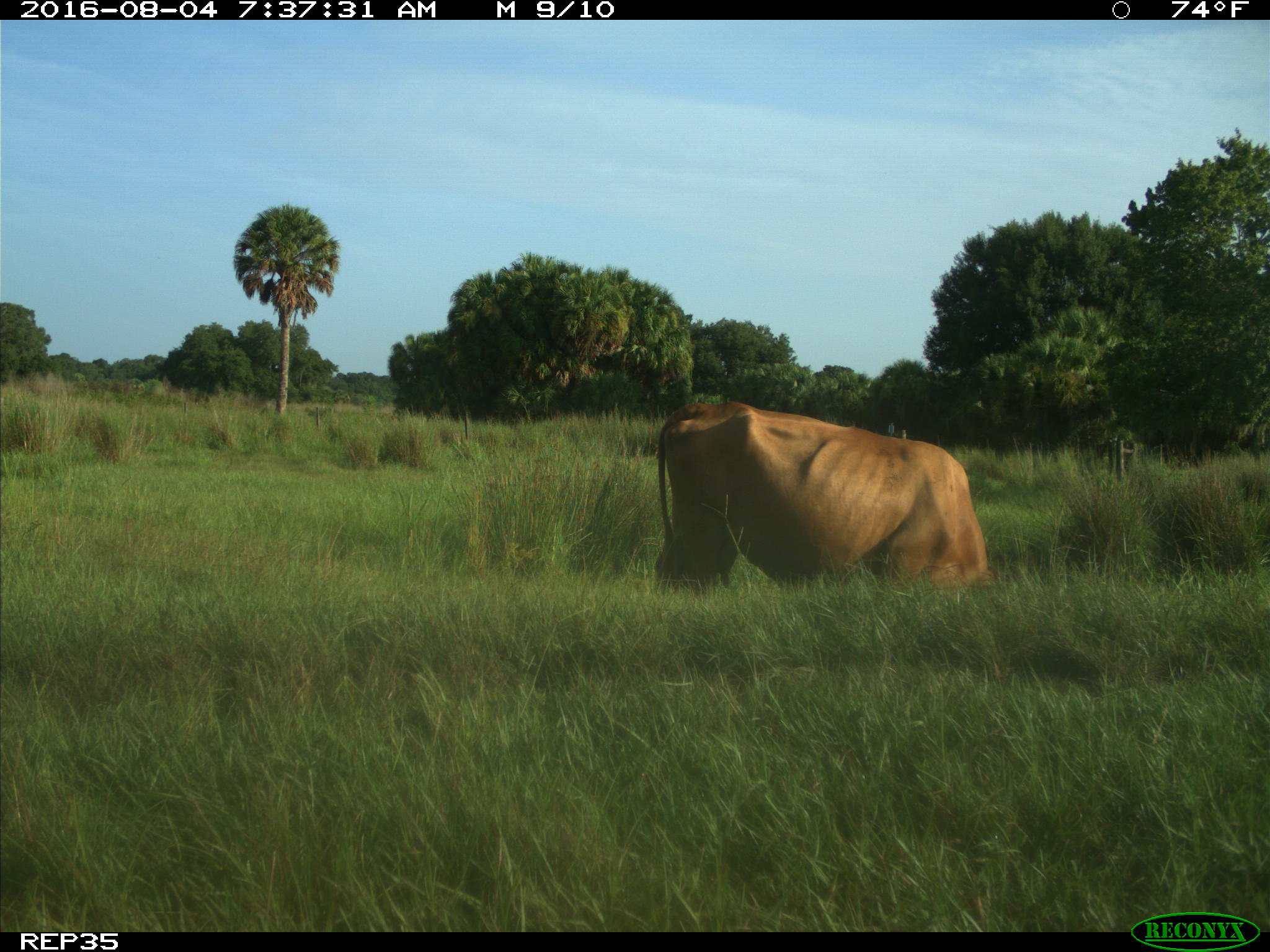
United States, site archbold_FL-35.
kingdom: Animalia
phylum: Chordata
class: Mammalia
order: Artiodactyla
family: Bovidae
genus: Bos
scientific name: Bos taurus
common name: domestic cow